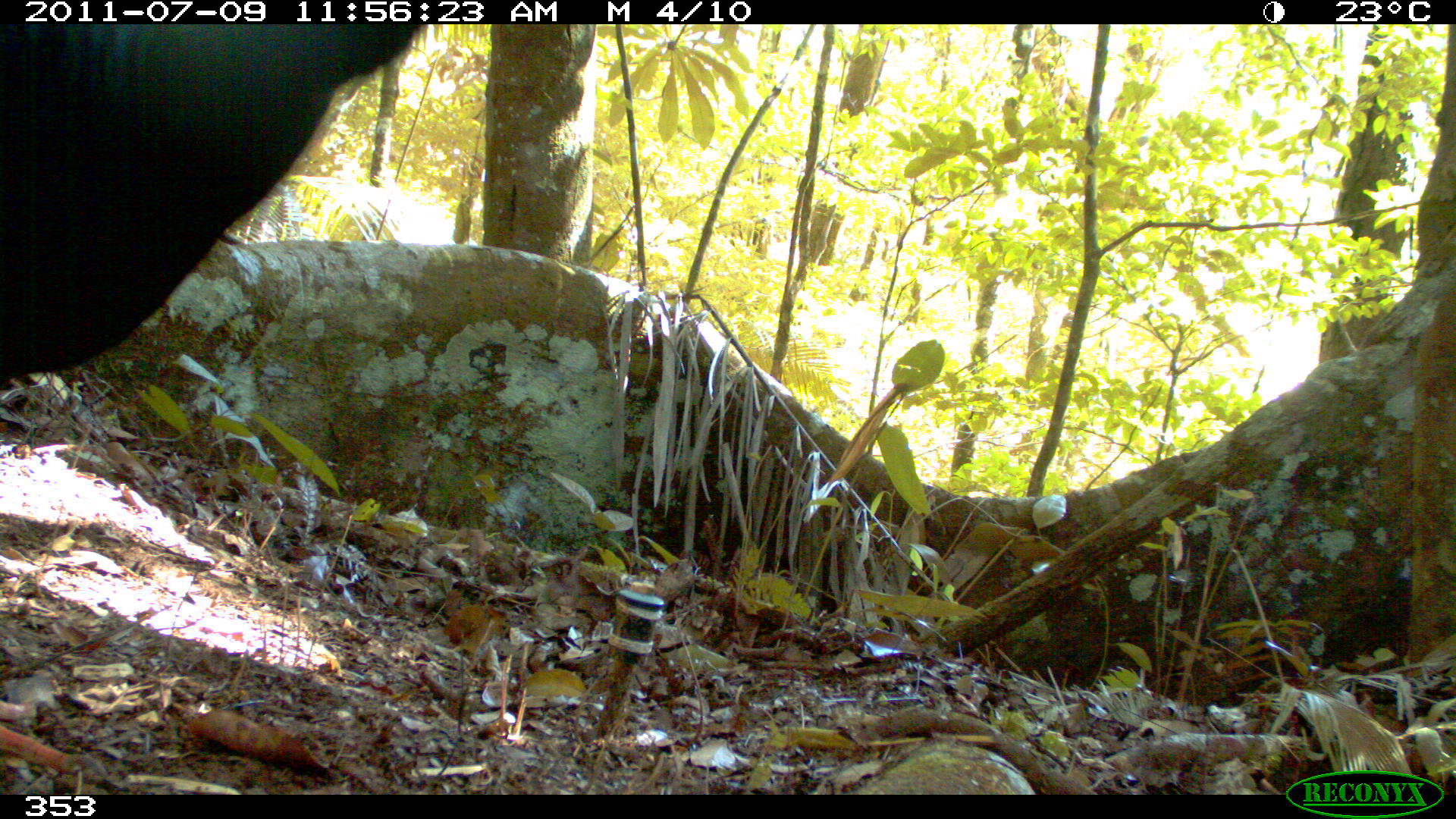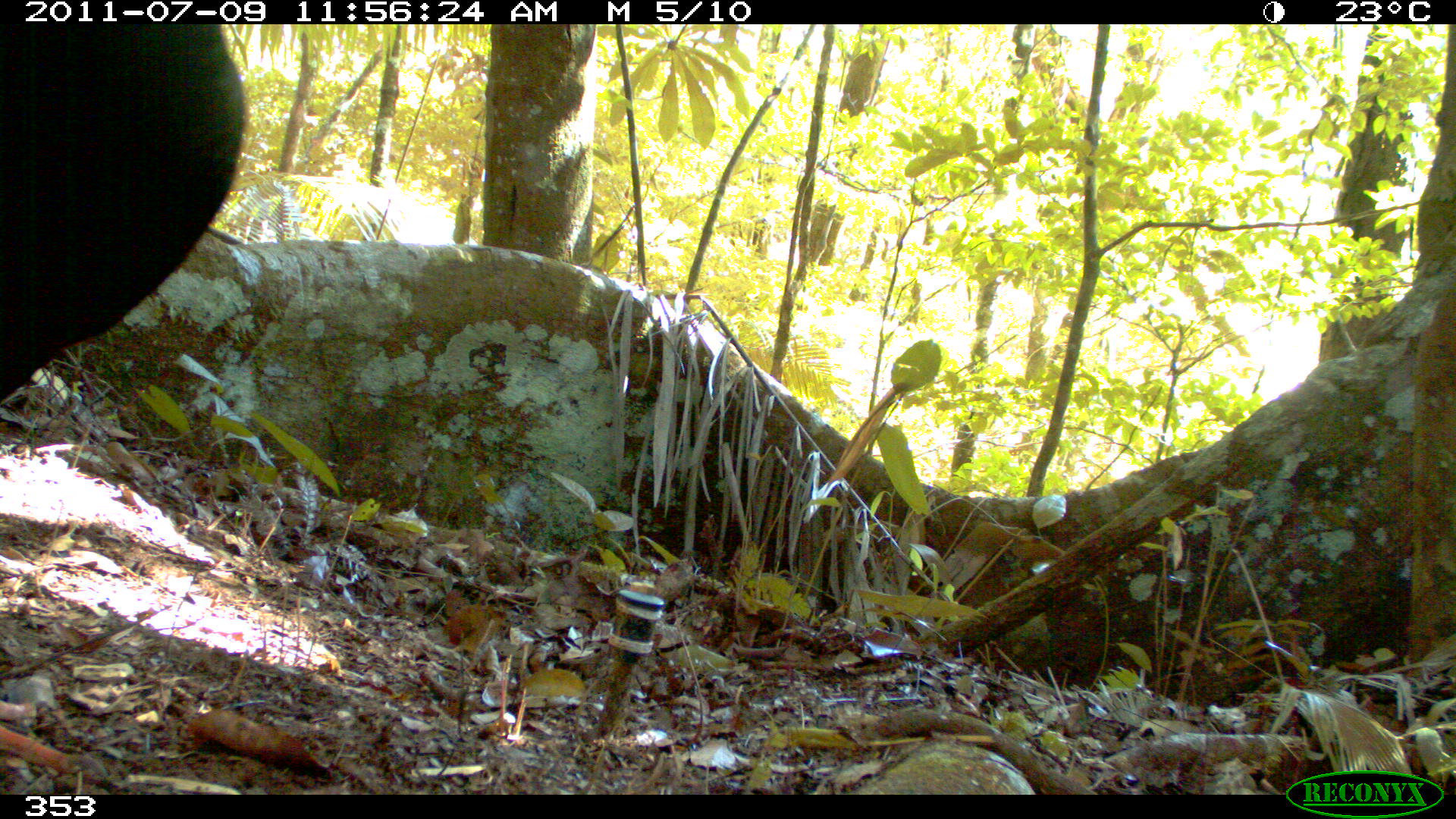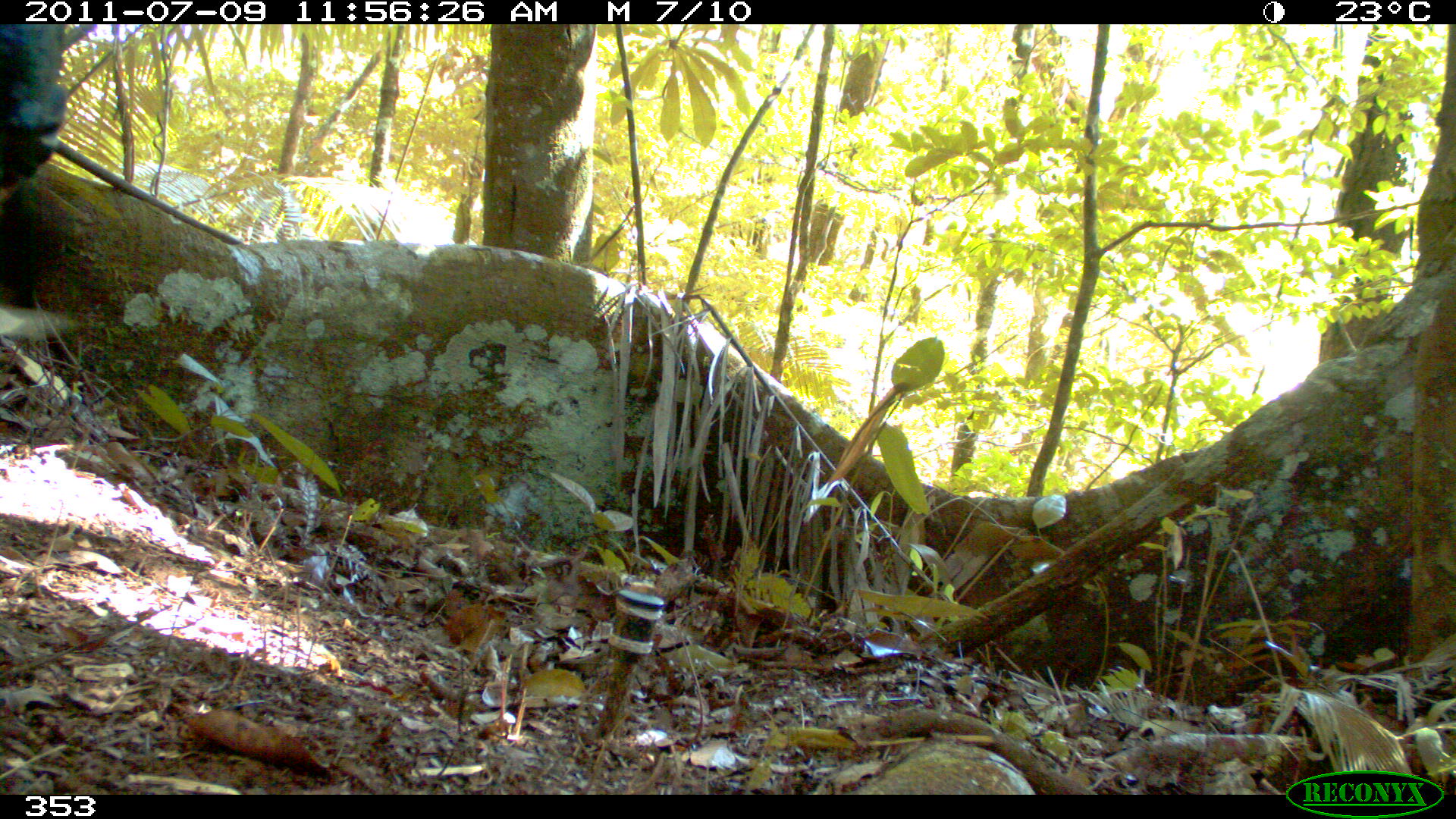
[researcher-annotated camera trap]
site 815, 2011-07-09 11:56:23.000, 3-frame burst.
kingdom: Animalia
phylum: Chordata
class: Aves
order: Galliformes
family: Cracidae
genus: Mitu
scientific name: Mitu tuberosum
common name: razor-billed curassow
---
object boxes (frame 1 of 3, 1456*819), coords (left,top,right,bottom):
mitu tuberosum: (1,20,424,386)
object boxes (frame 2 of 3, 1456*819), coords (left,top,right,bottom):
mitu tuberosum: (0,24,246,404)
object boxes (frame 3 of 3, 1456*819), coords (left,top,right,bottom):
mitu tuberosum: (1,21,75,196)